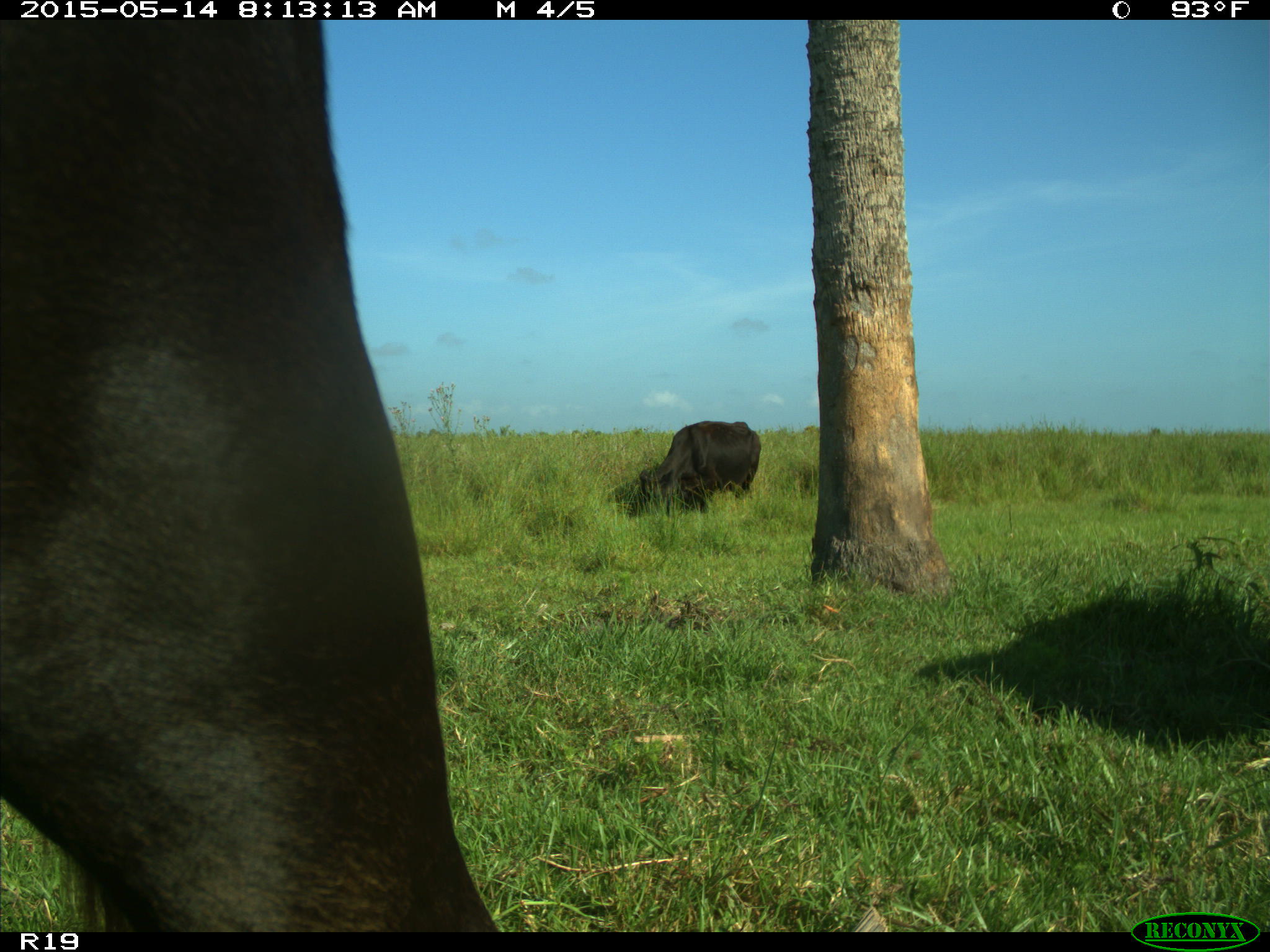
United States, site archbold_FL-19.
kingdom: Animalia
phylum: Chordata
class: Mammalia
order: Artiodactyla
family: Bovidae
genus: Bos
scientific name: Bos taurus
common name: domestic cow